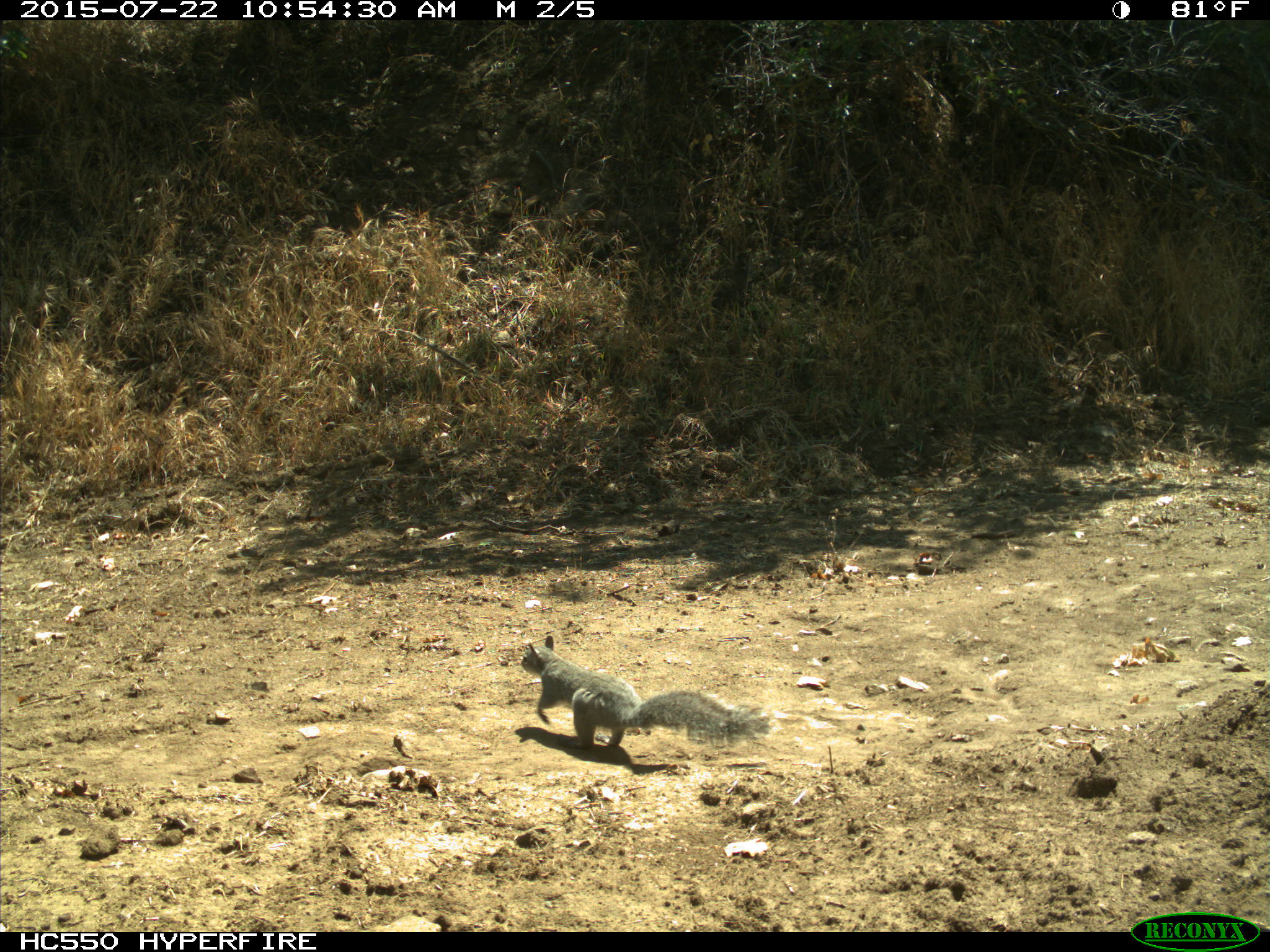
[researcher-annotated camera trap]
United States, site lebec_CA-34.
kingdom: Animalia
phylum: Chordata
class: Mammalia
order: Rodentia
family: Sciuridae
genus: Sciurus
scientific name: Sciurus carolinensis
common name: eastern gray squirrel